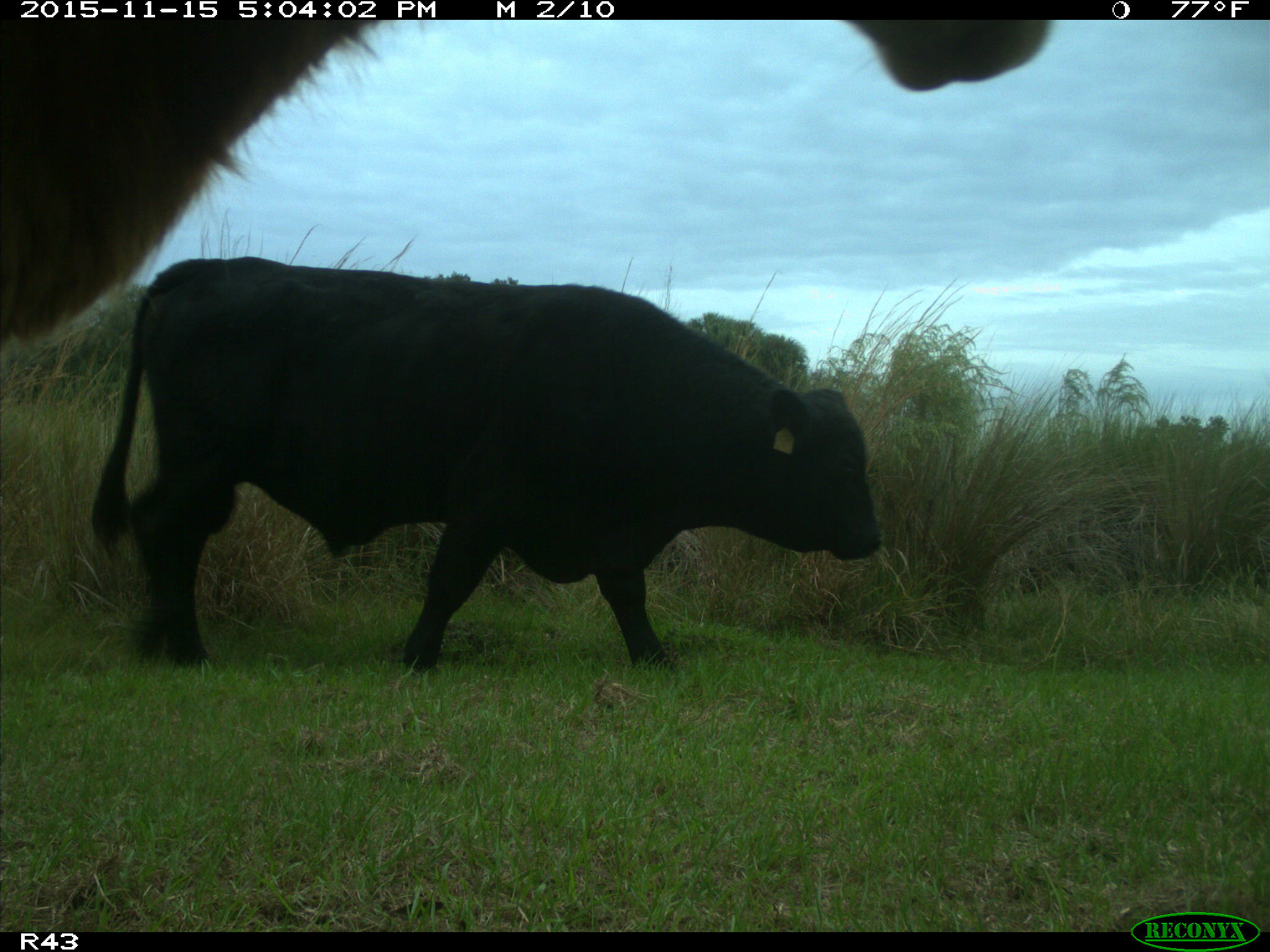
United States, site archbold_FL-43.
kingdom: Animalia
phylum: Chordata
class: Mammalia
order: Artiodactyla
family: Bovidae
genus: Bos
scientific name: Bos taurus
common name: domestic cow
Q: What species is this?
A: Bos taurus (domestic cow).